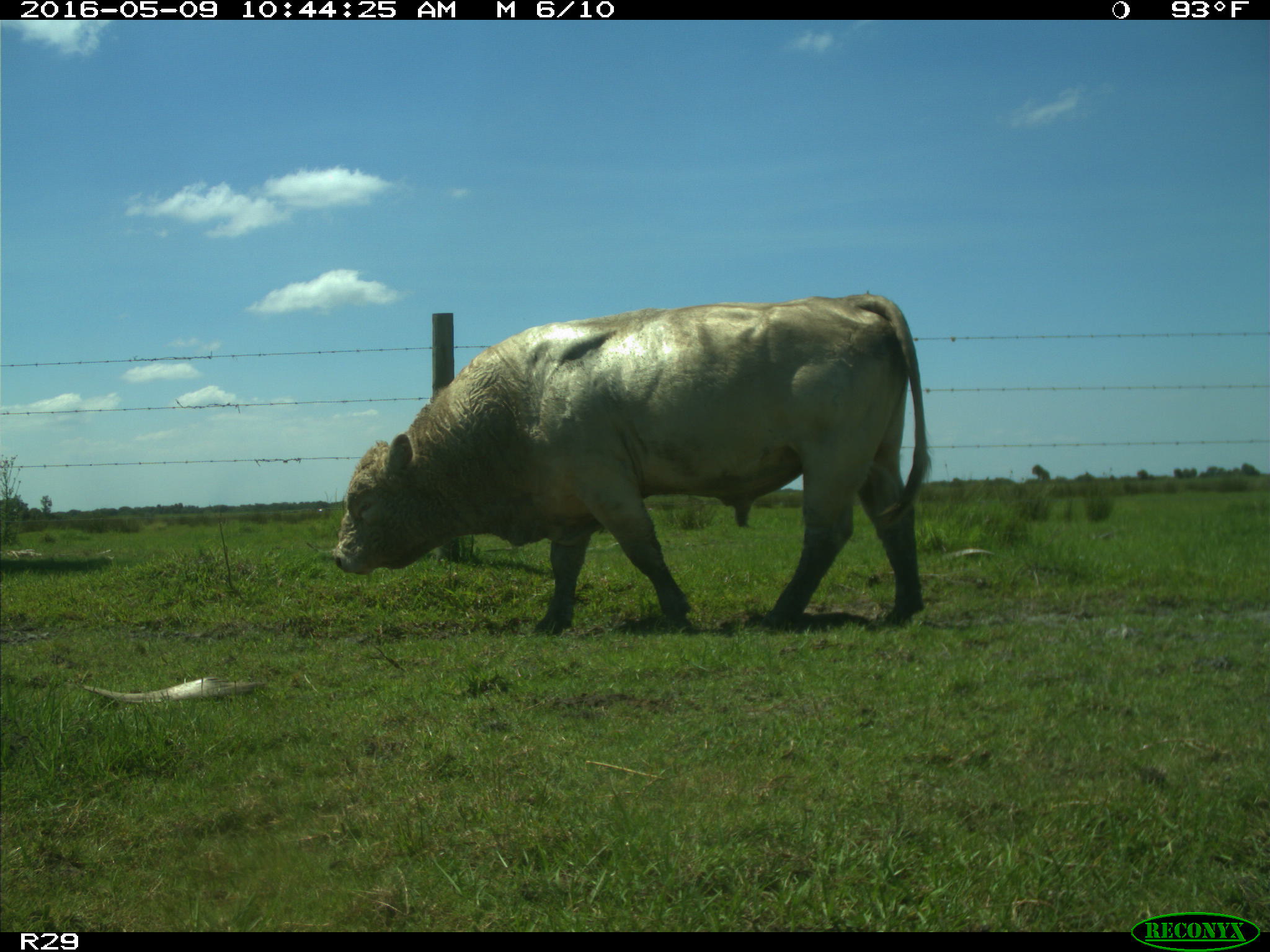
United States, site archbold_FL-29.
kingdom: Animalia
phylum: Chordata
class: Mammalia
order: Artiodactyla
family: Bovidae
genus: Bos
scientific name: Bos taurus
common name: domestic cow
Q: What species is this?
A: Bos taurus (domestic cow).